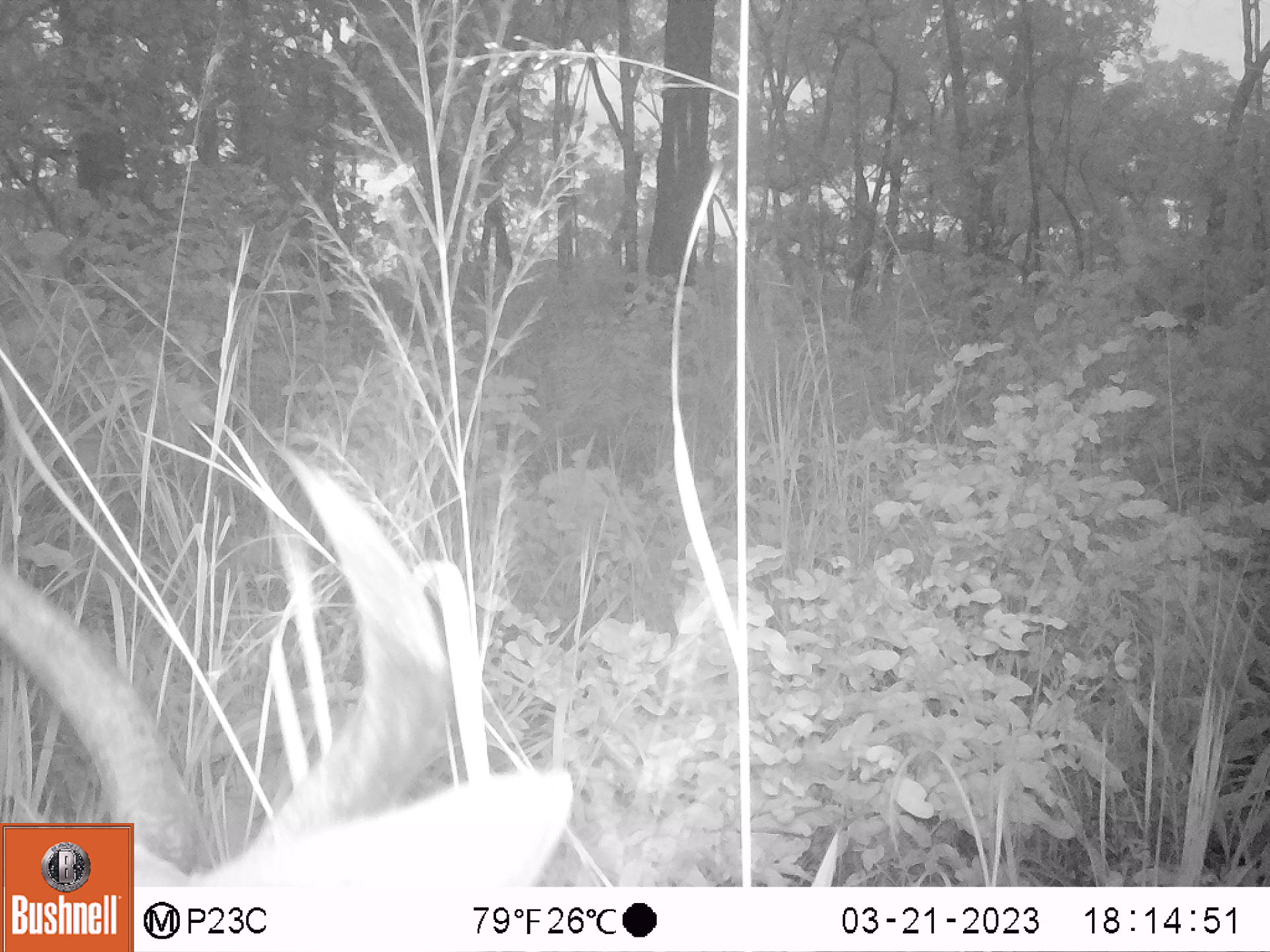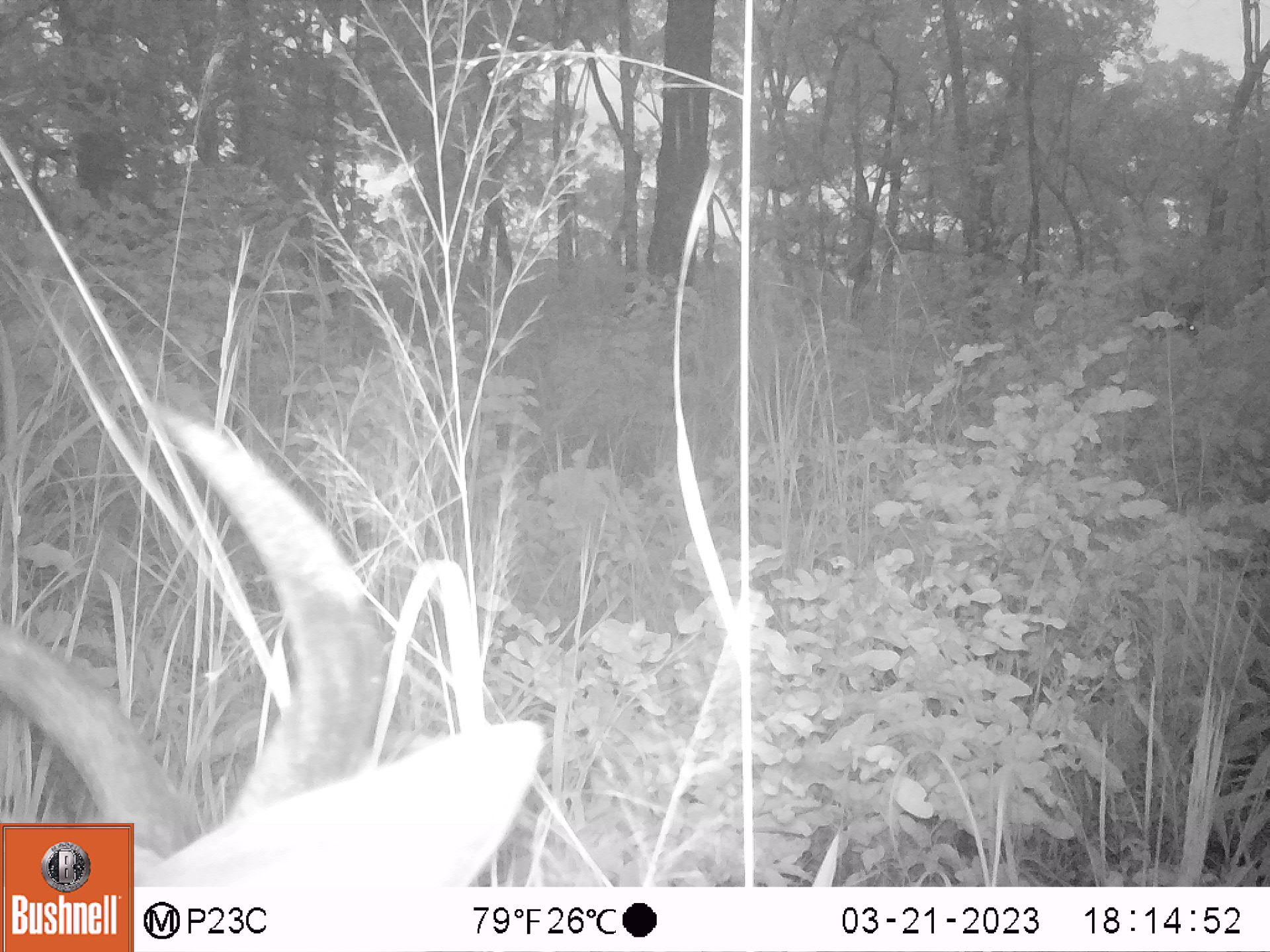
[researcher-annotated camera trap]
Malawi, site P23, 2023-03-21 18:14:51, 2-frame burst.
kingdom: Animalia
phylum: Chordata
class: Mammalia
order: Artiodactyla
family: Bovidae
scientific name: Antilopinae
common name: small antelope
Small antelope (Antilopinae), count 1.